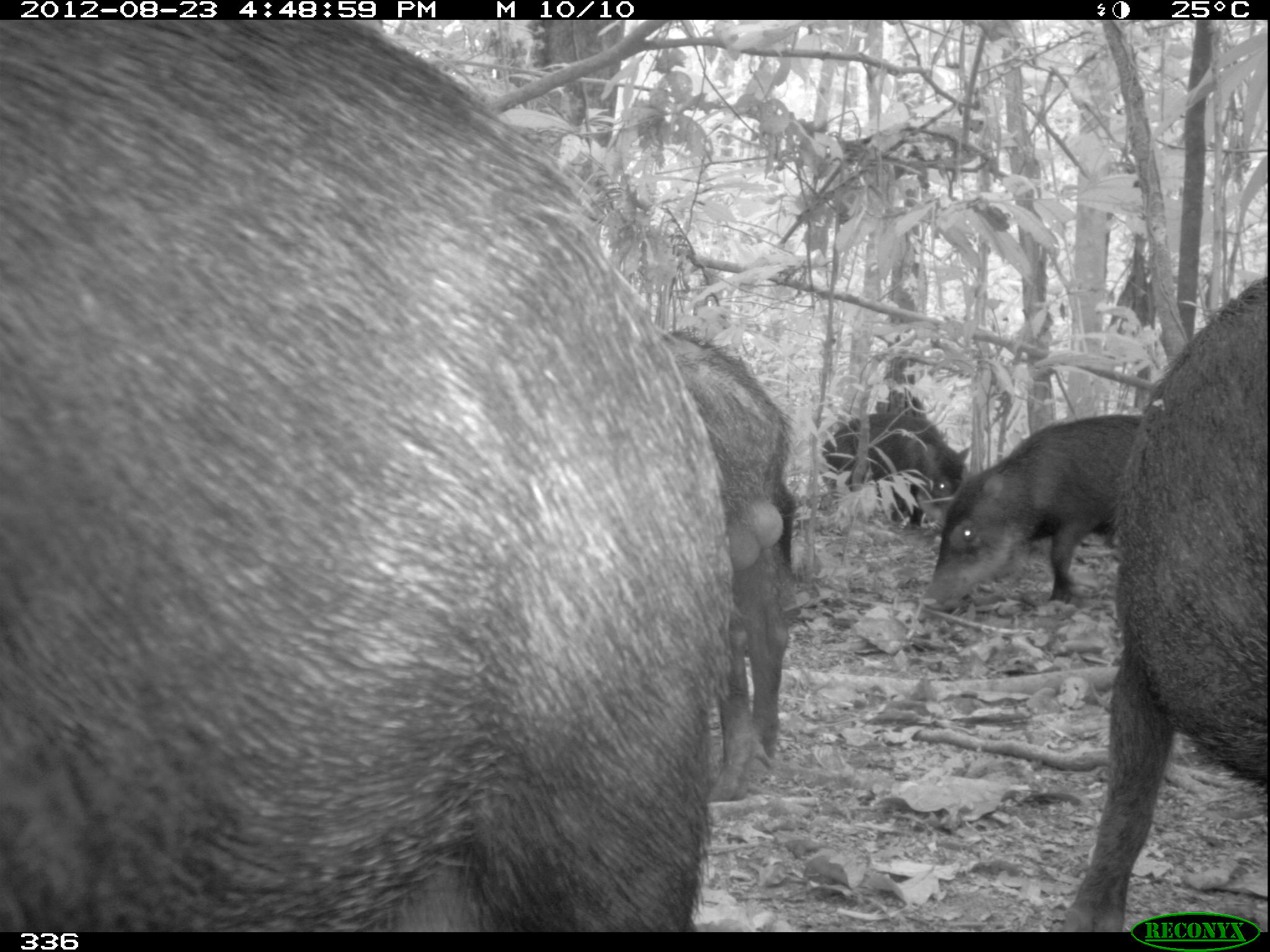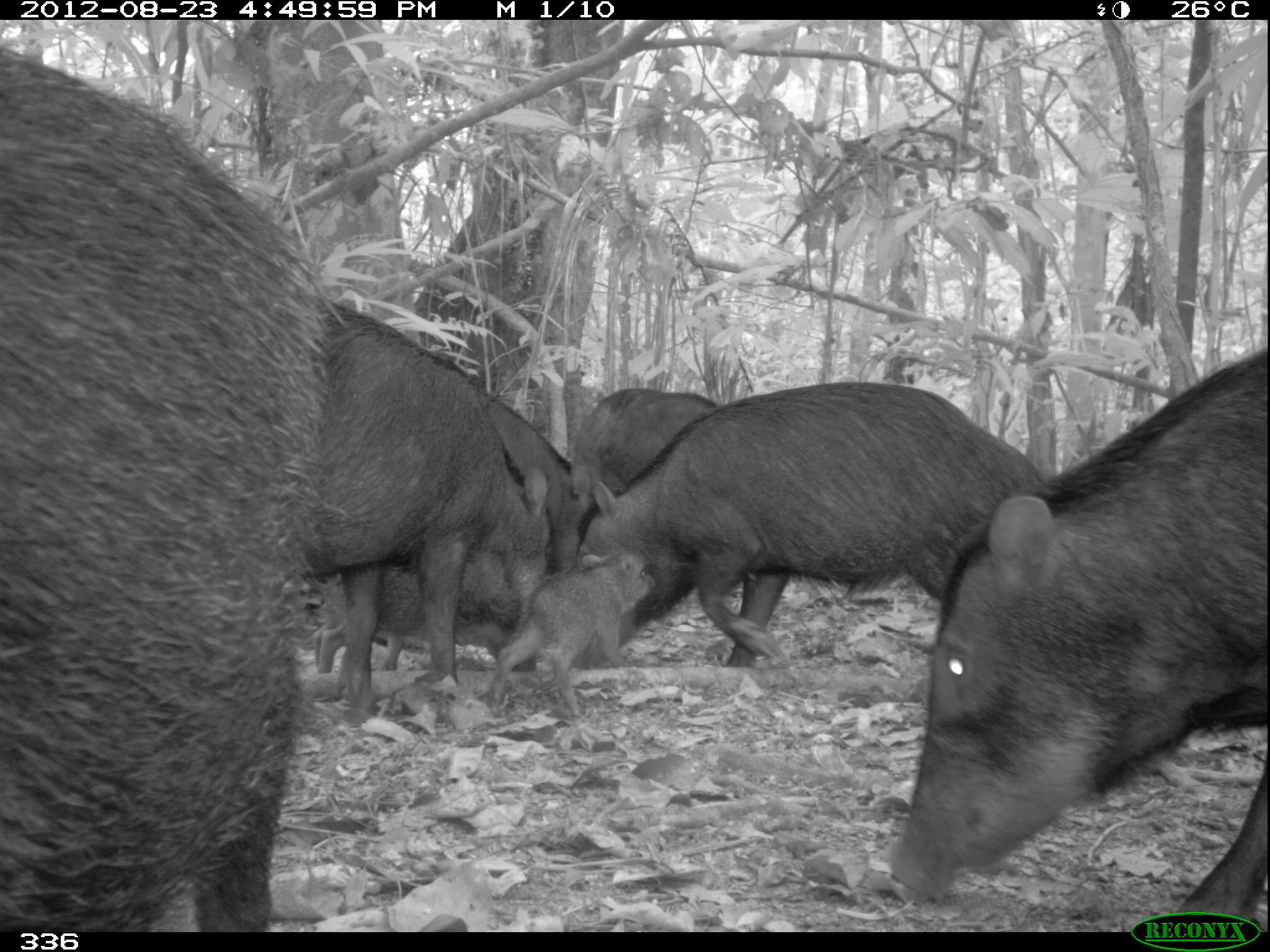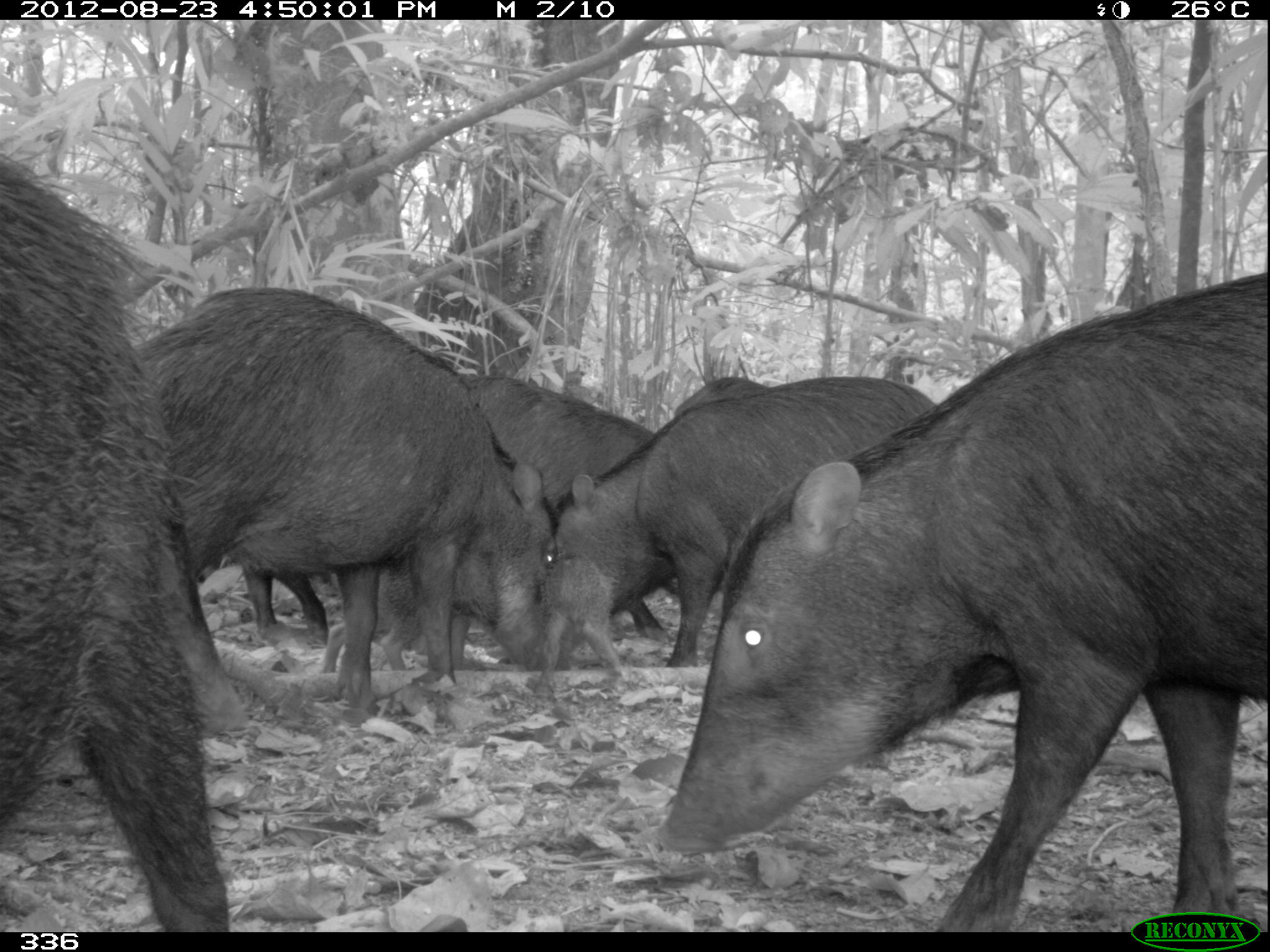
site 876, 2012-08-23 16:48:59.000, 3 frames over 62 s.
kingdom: Animalia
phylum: Chordata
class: Mammalia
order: Artiodactyla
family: Tayassuidae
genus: Tayassu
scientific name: Tayassu pecari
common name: white-lipped peccary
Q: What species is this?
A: Tayassu pecari (white-lipped peccary).